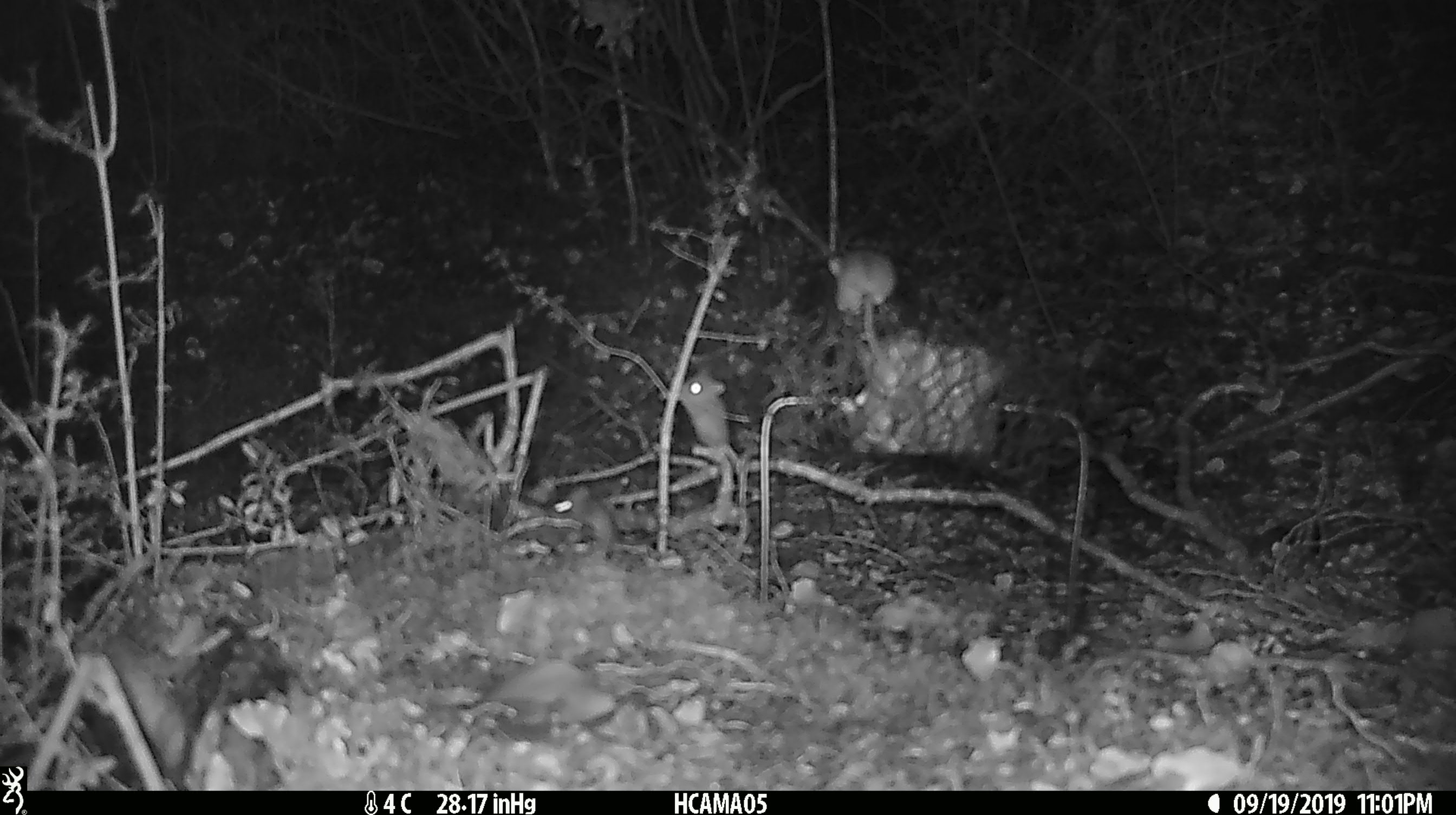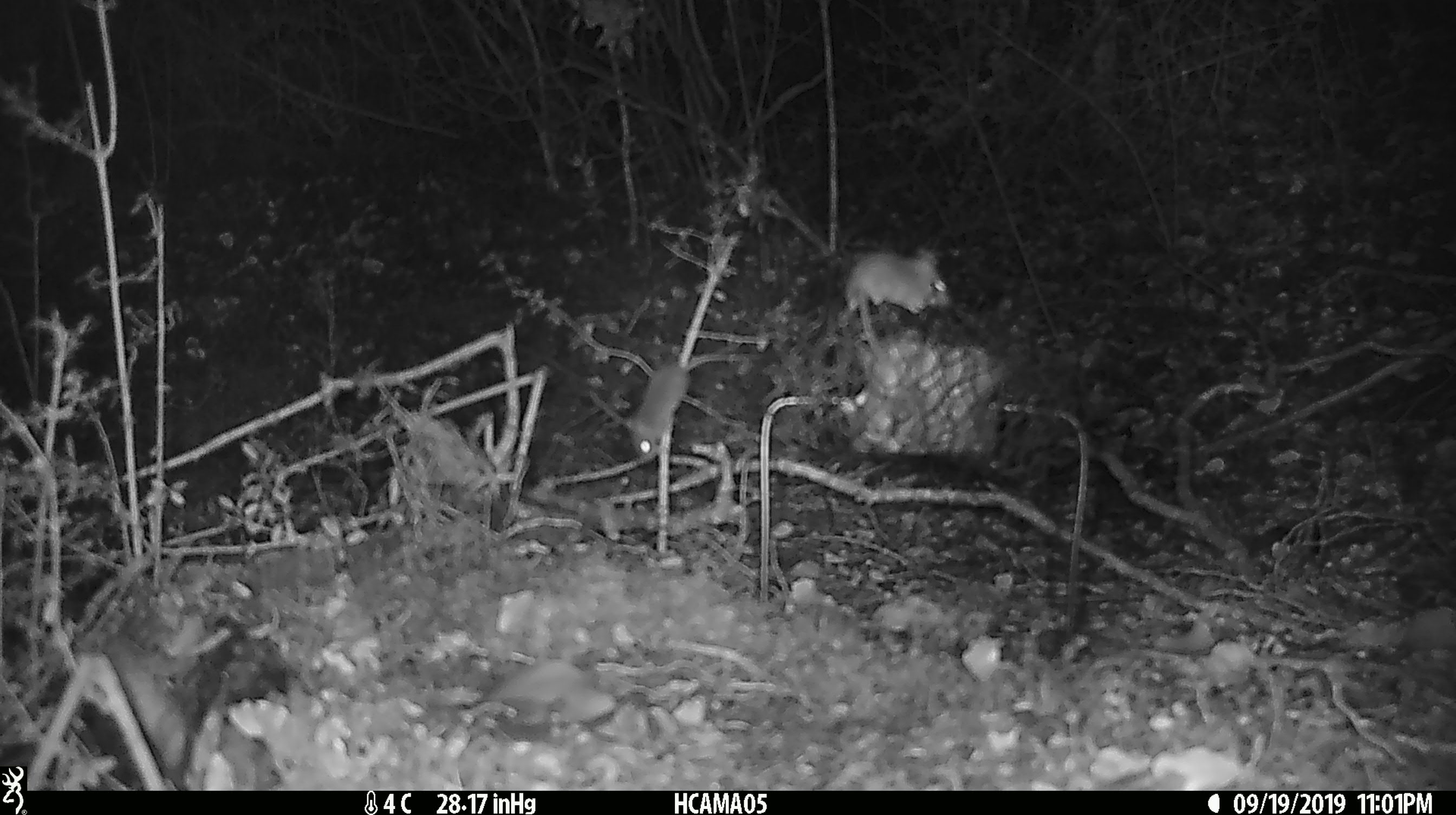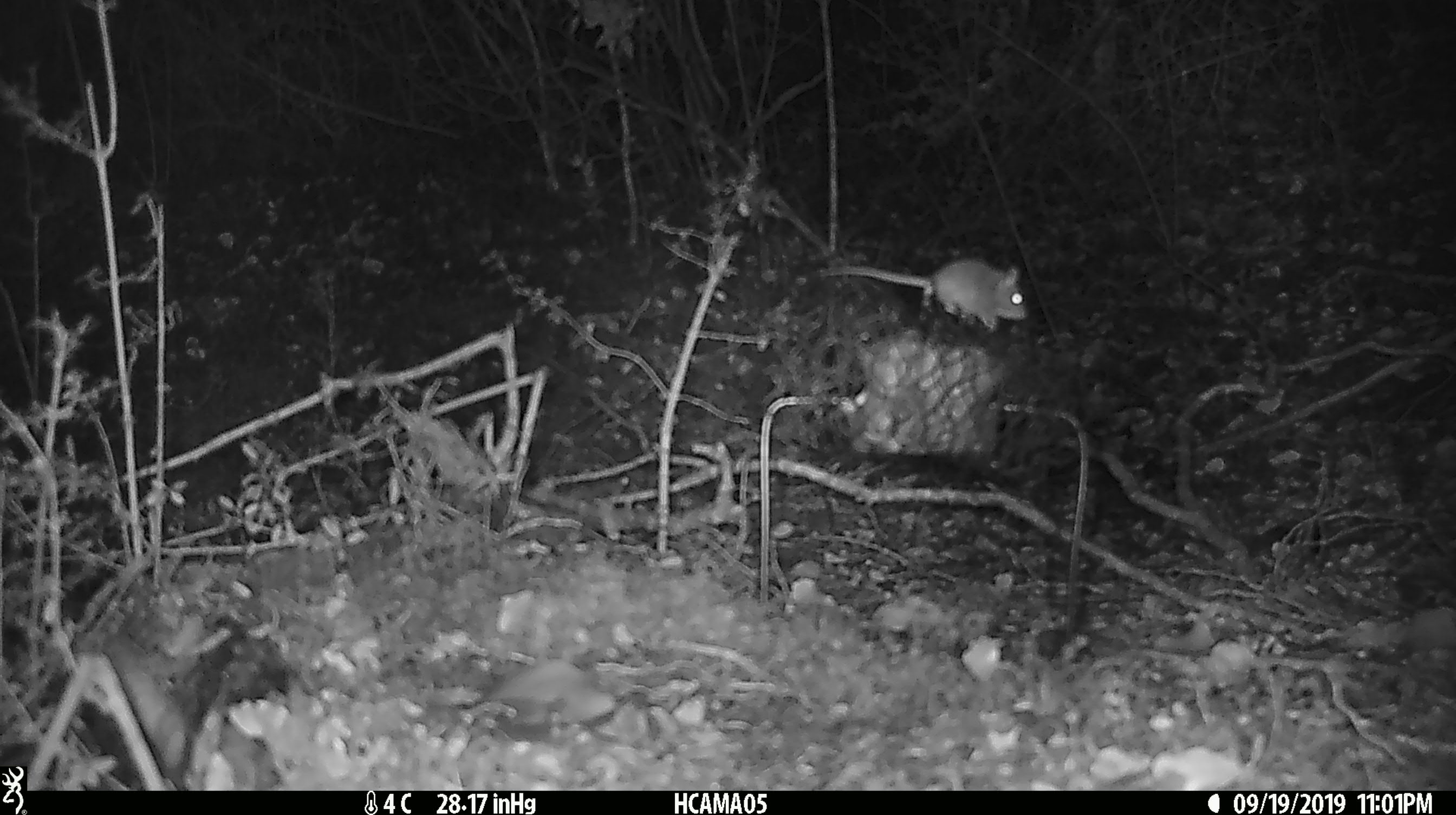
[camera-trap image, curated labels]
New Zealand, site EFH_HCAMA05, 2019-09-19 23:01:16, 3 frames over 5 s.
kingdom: Animalia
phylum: Chordata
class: Mammalia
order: Rodentia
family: Muridae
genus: Mus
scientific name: Mus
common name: mouse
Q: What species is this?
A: Mouse (Mus).